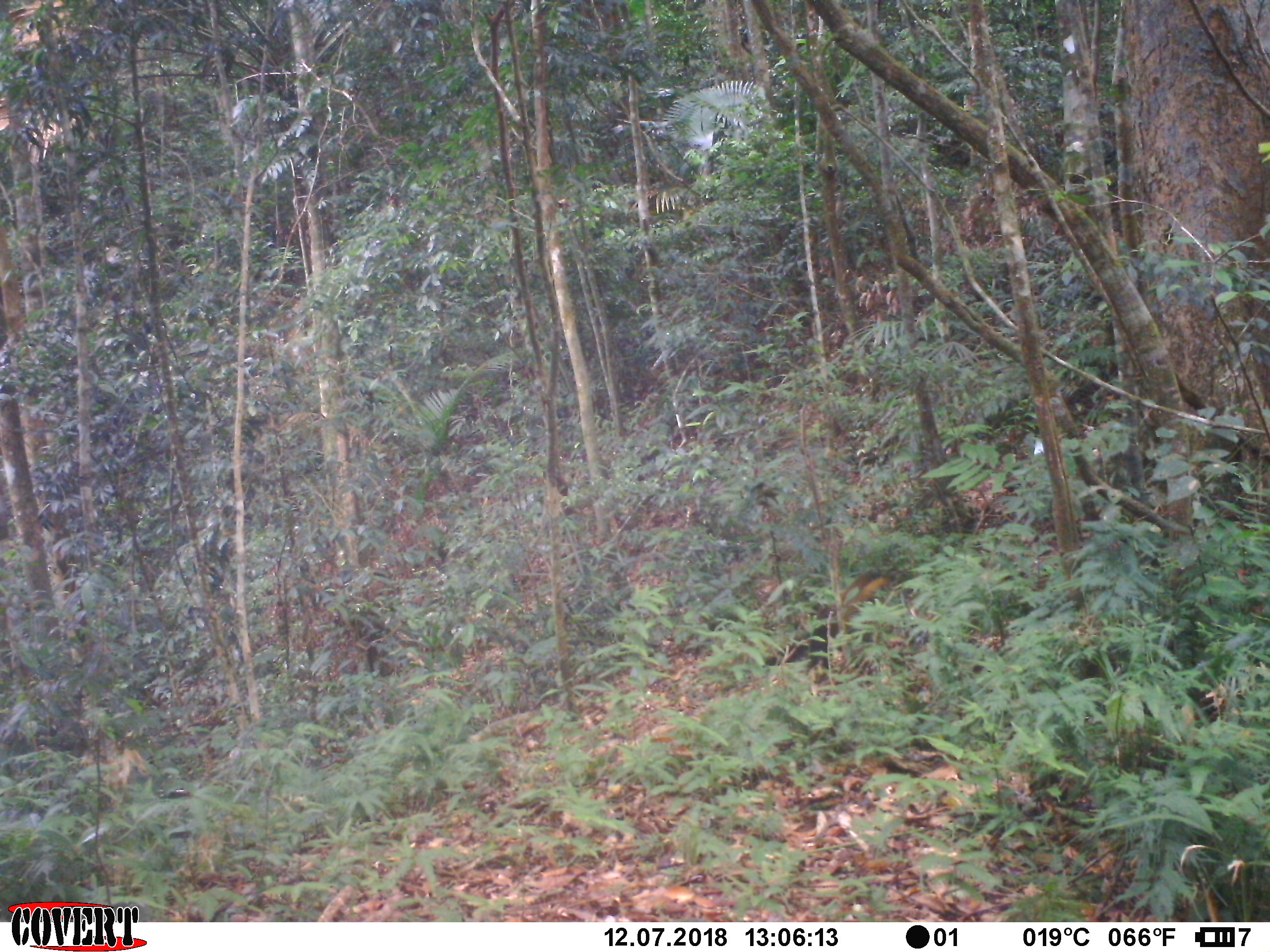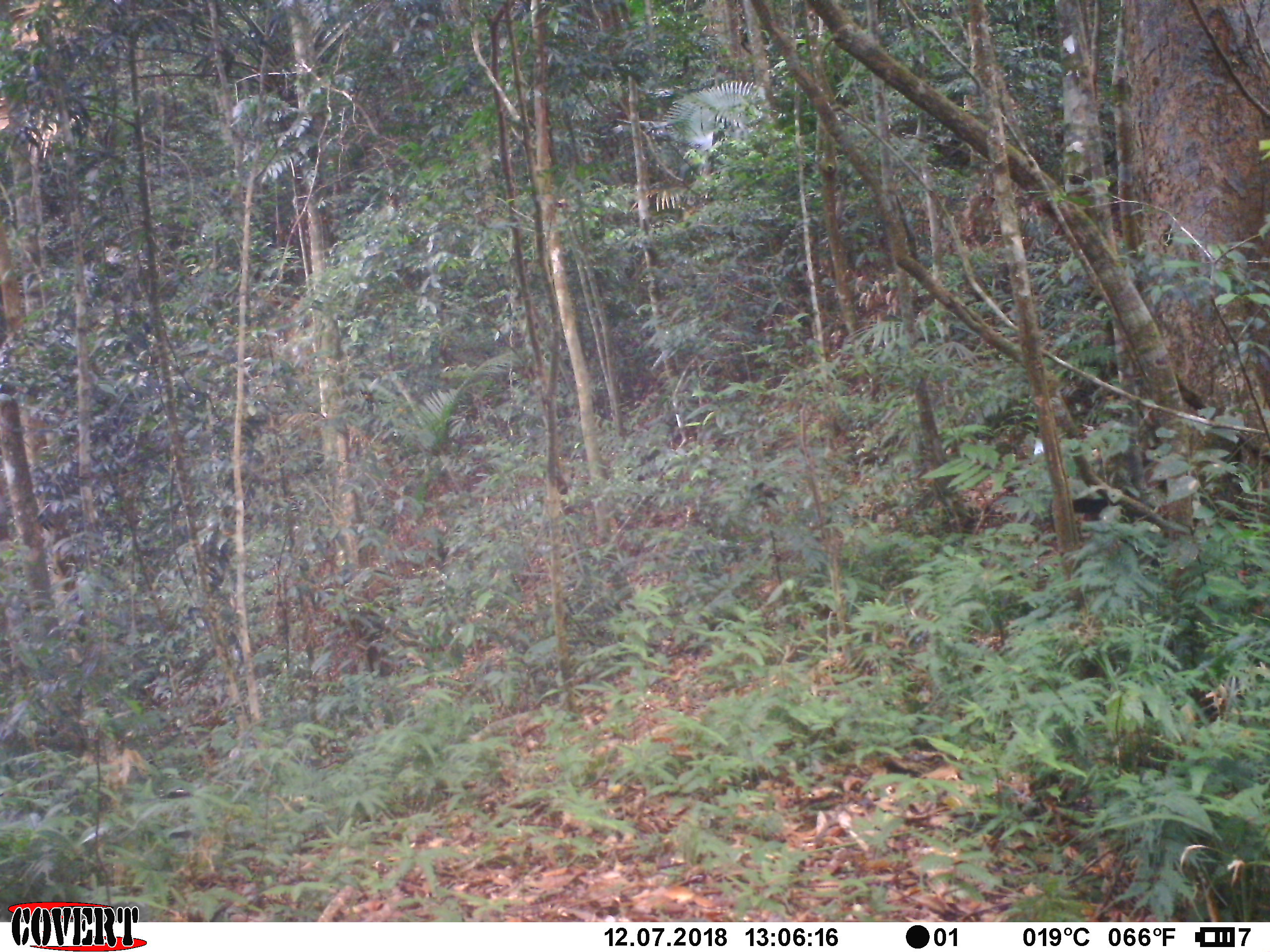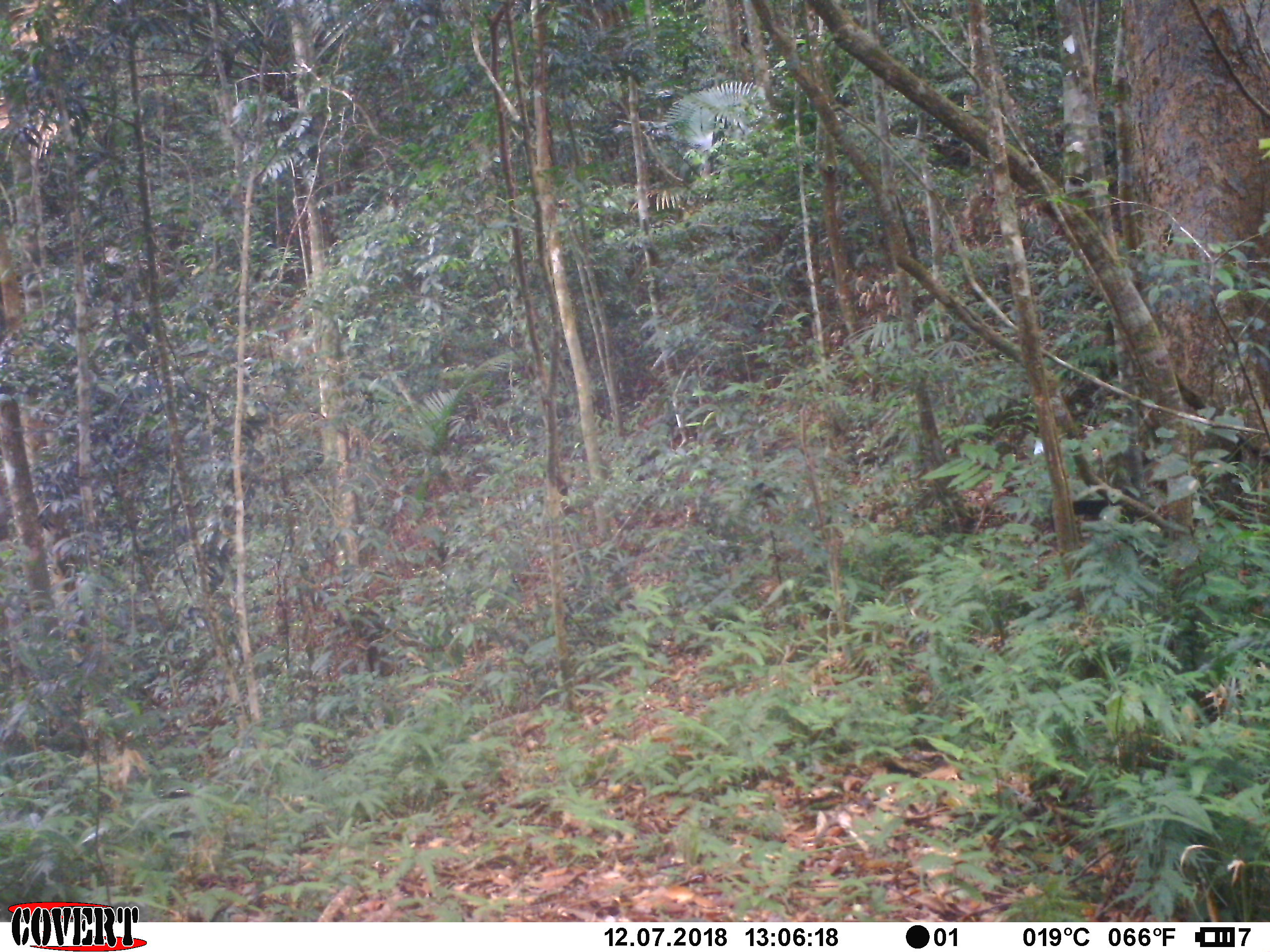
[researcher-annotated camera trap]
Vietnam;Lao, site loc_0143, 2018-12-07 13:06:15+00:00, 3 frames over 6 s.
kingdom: Animalia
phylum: Chordata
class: Mammalia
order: Carnivora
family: Mustelidae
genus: Martes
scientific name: Martes flavigula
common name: yellow-throated marten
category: yellow throated marten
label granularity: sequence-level